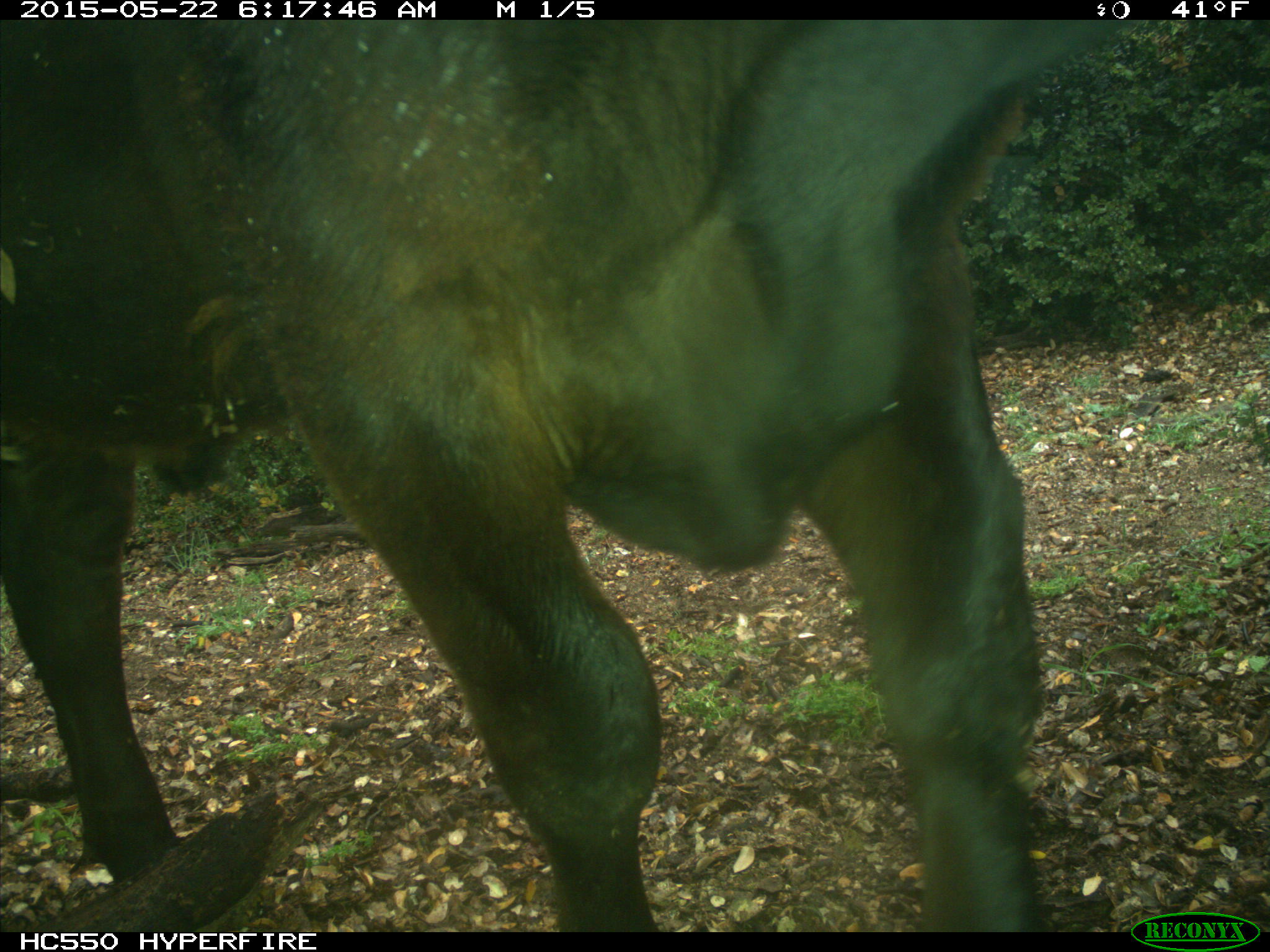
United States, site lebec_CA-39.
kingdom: Animalia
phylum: Chordata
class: Mammalia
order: Artiodactyla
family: Bovidae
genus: Bos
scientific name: Bos taurus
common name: domestic cow